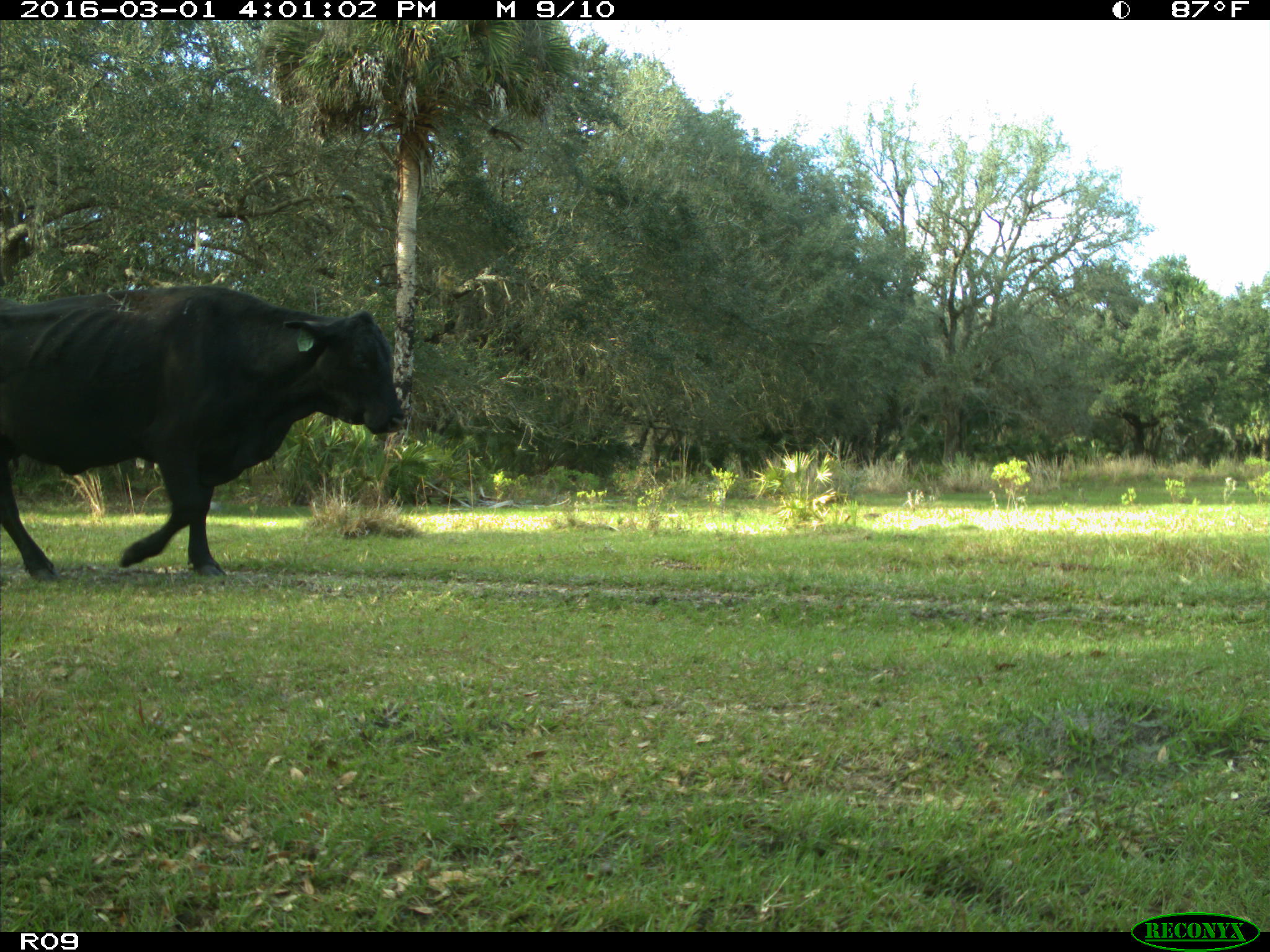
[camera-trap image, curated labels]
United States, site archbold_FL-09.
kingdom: Animalia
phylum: Chordata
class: Mammalia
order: Artiodactyla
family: Bovidae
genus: Bos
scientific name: Bos taurus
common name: domestic cow